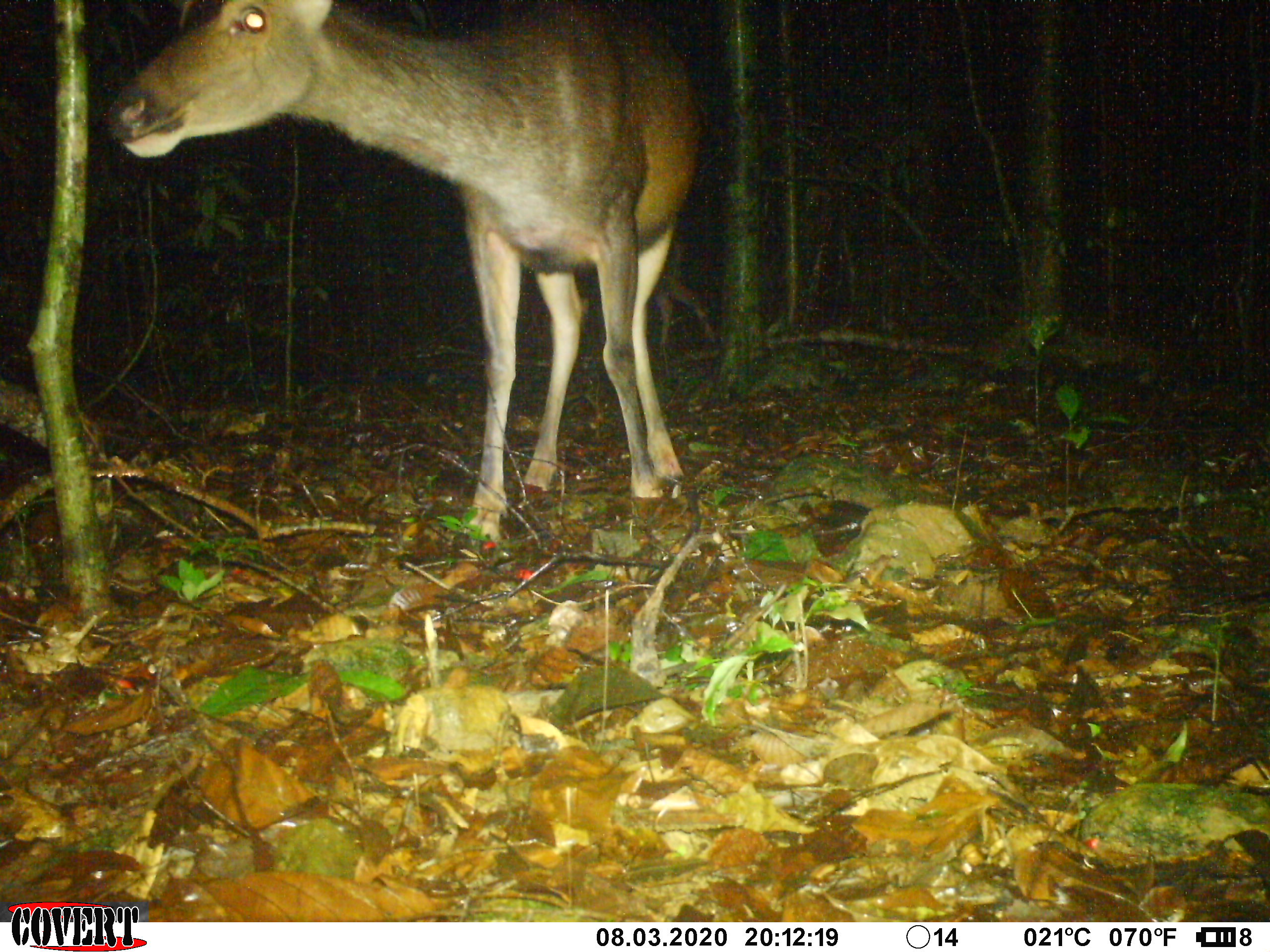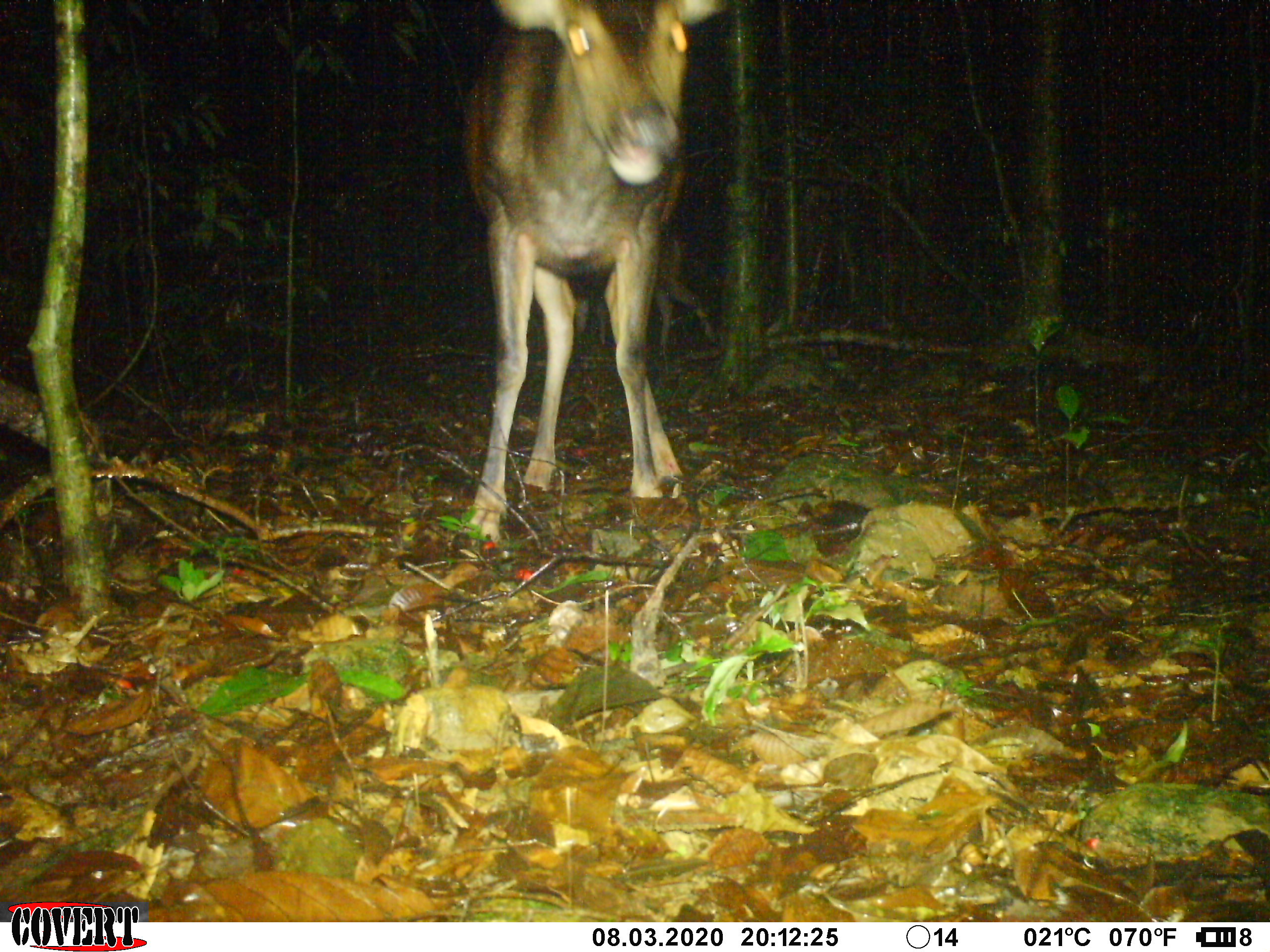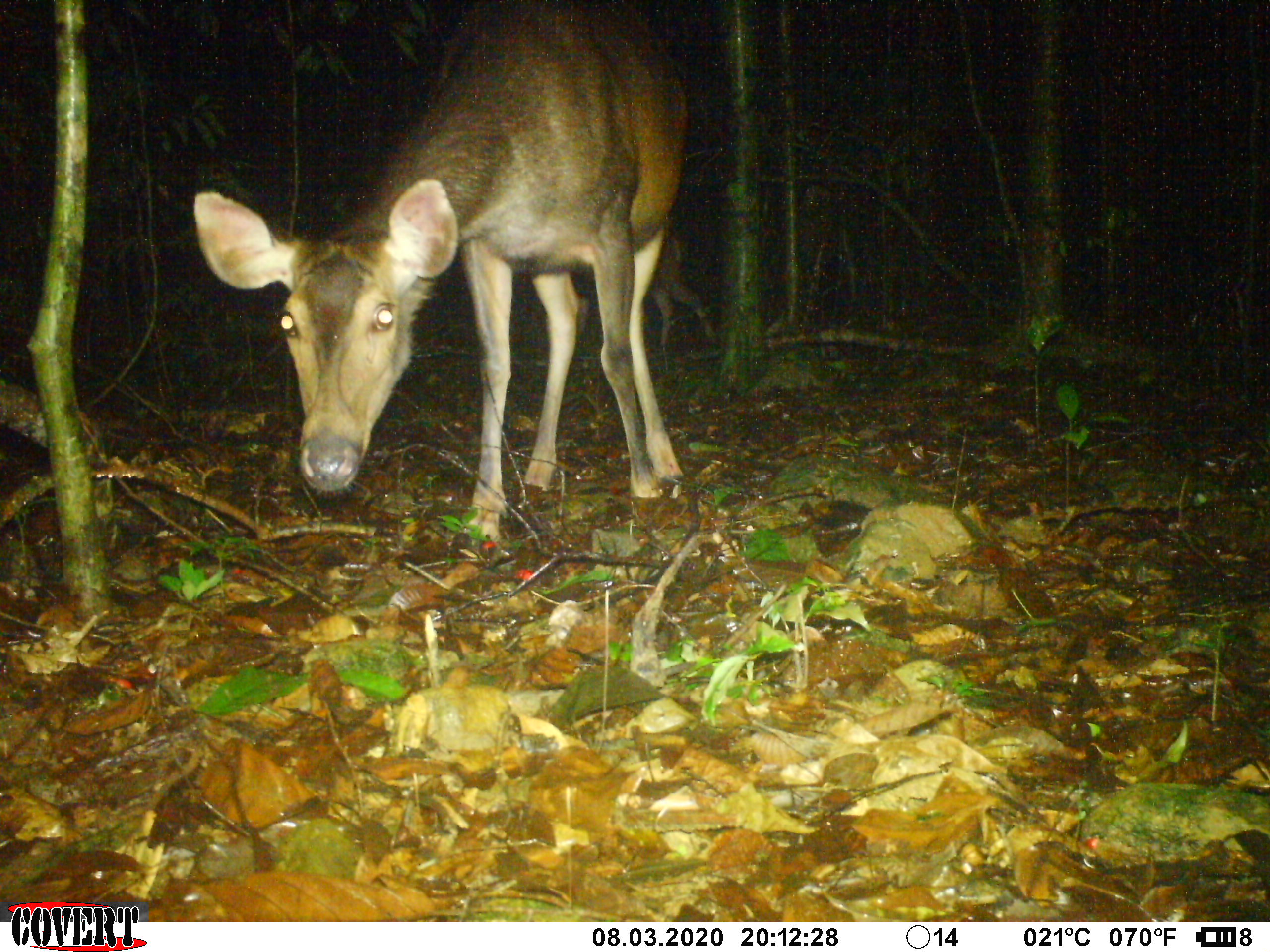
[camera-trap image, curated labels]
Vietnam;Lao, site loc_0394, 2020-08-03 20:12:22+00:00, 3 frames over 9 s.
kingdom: Animalia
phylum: Chordata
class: Mammalia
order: Artiodactyla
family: Cervidae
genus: Rusa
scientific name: Rusa unicolor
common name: sambar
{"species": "sambar (Rusa unicolor)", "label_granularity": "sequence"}